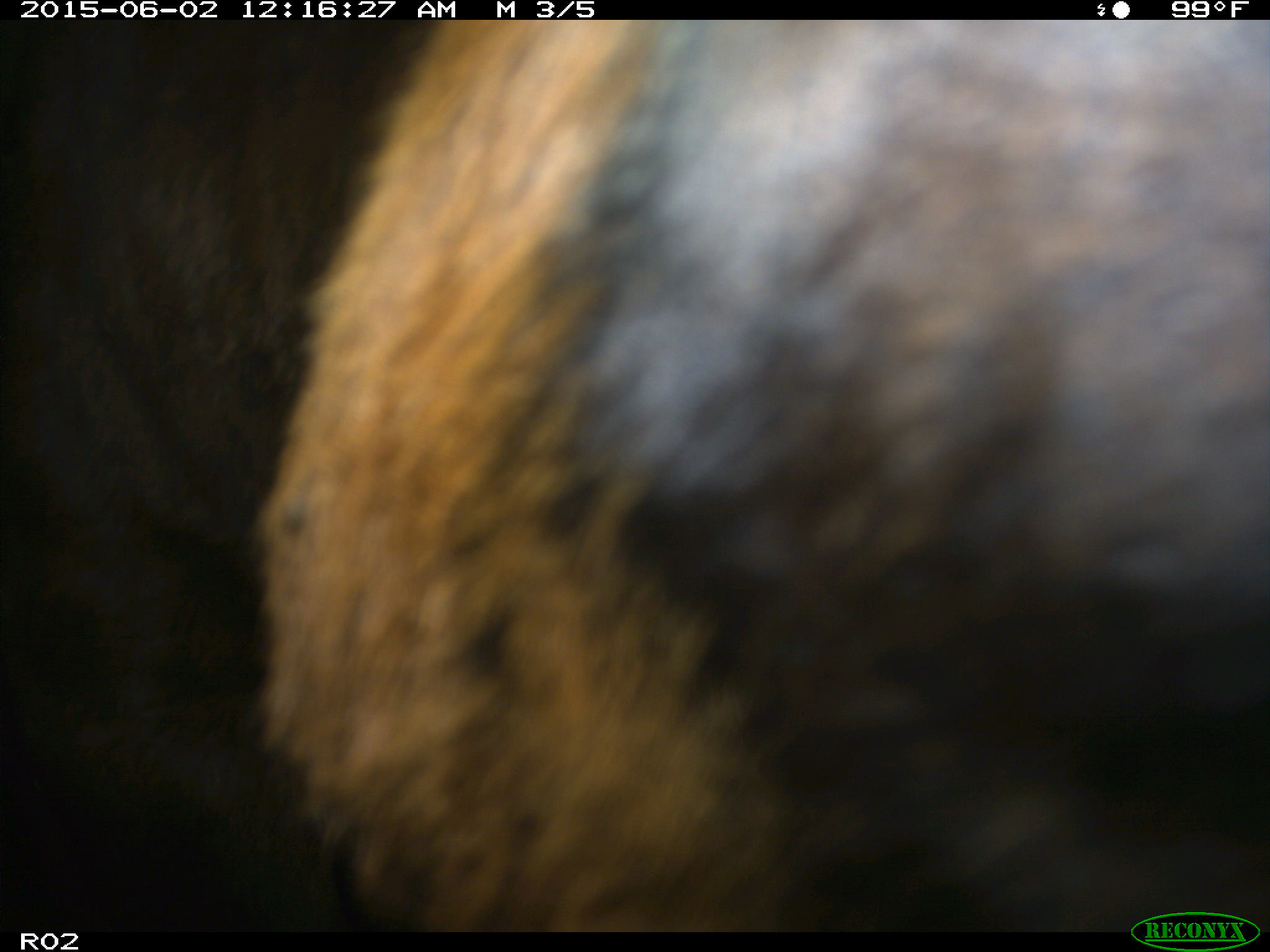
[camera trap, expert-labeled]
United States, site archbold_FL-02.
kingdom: Animalia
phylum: Chordata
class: Mammalia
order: Artiodactyla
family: Bovidae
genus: Bos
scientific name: Bos taurus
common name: domestic cow